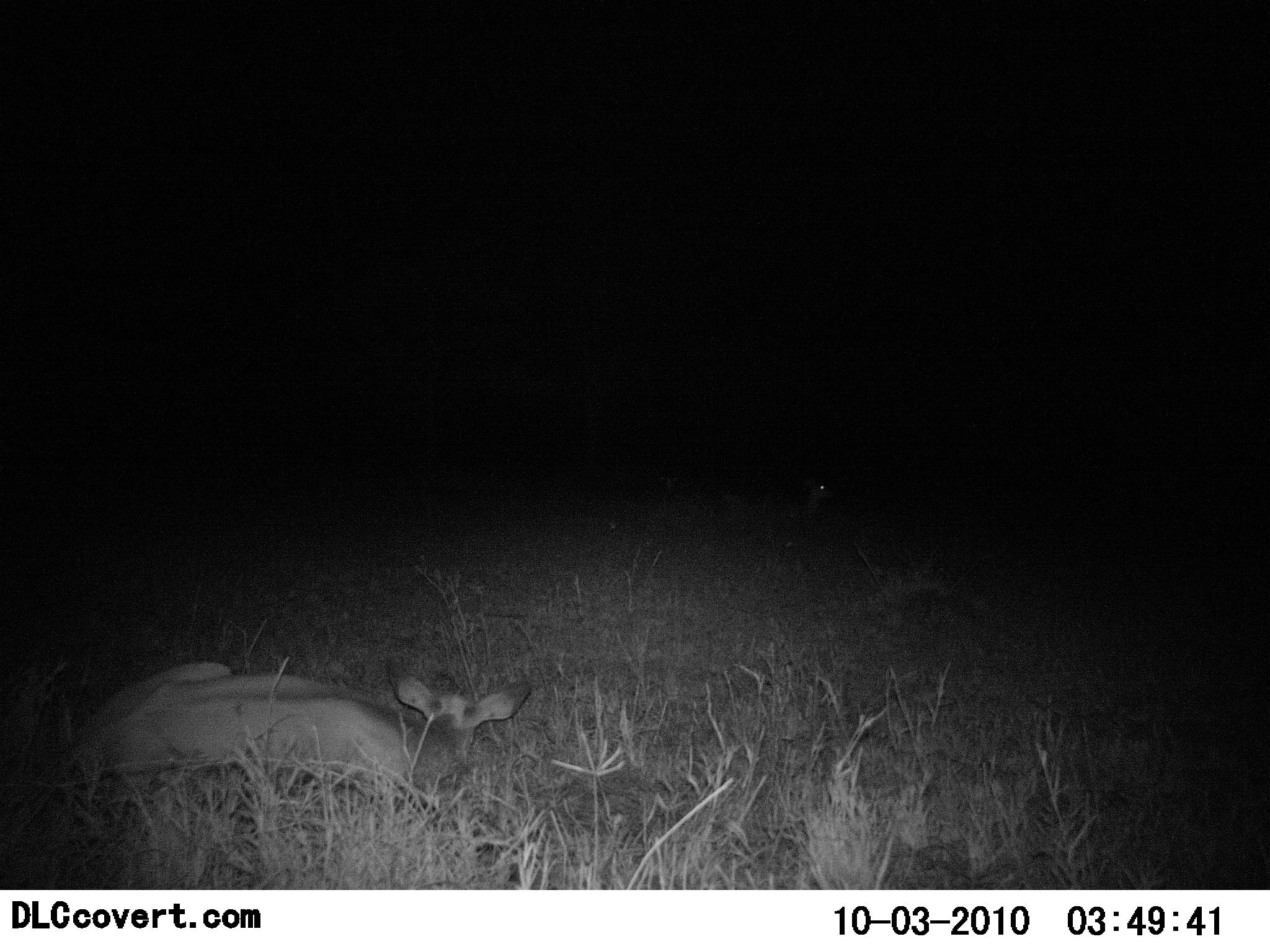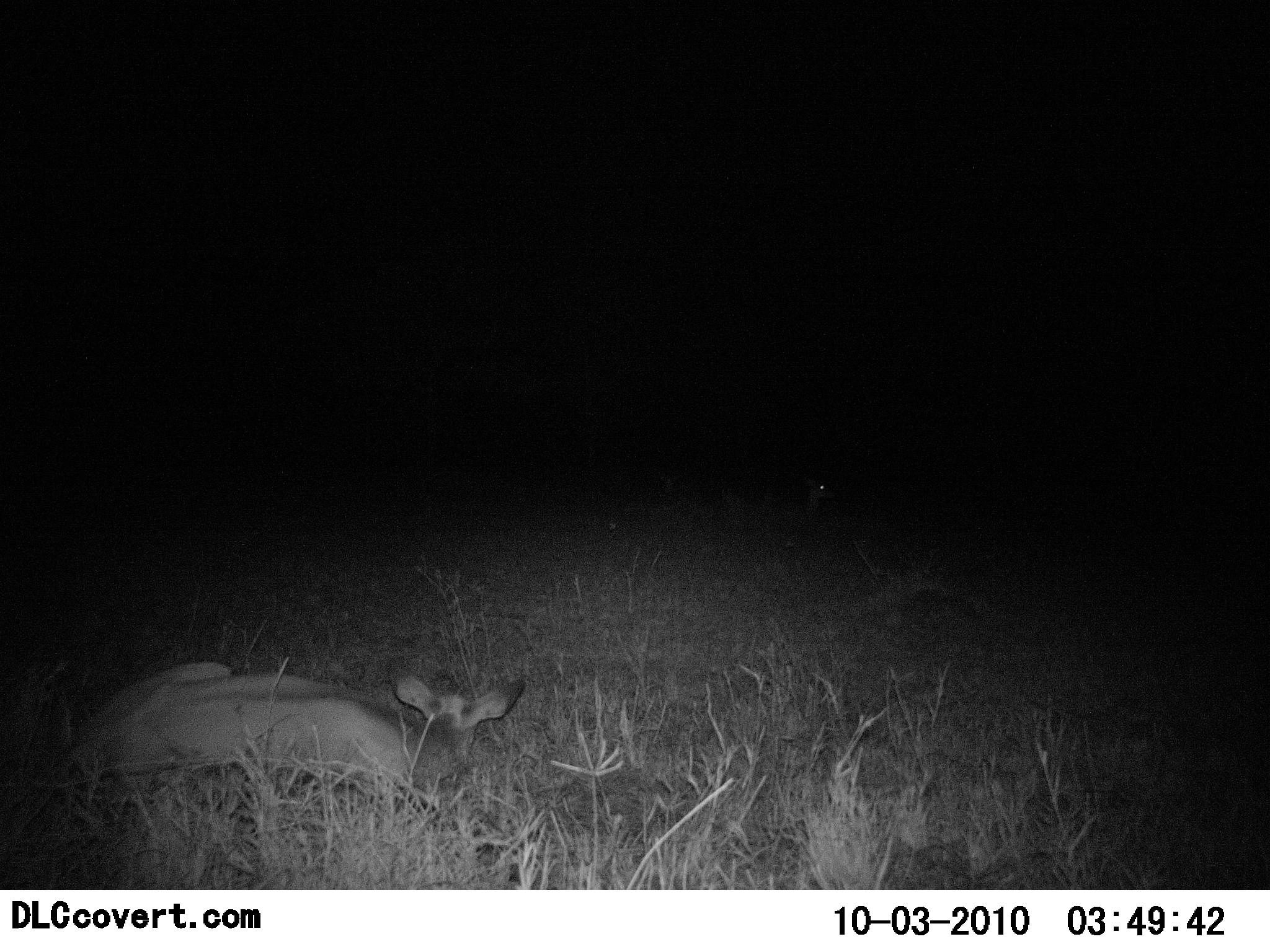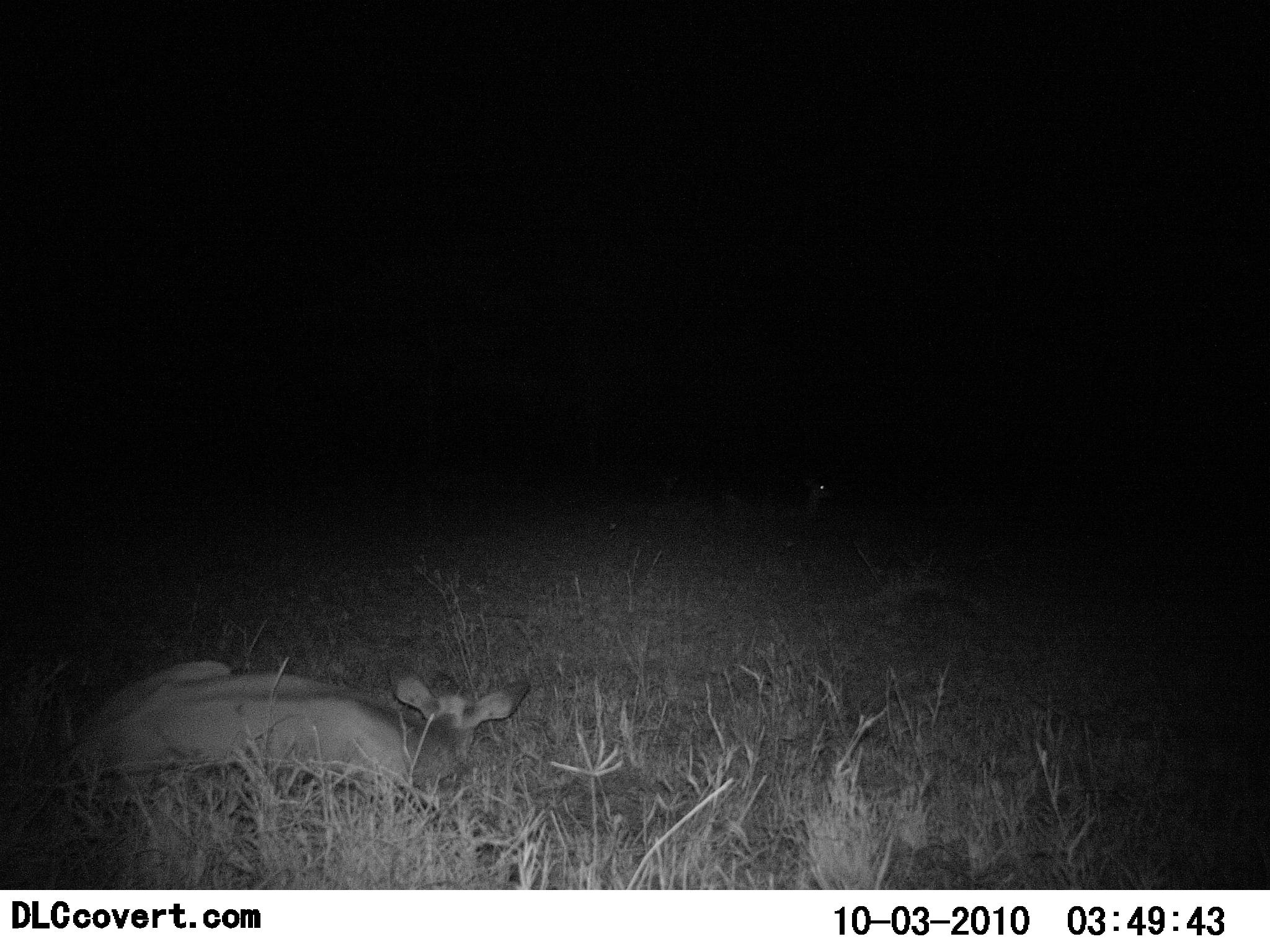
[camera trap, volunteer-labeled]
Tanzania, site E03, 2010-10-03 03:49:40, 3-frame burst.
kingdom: Animalia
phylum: Chordata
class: Mammalia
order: Artiodactyla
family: Bovidae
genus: Redunca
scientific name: Redunca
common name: reedbuck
Reedbuck (Redunca), count 1. Behavior (volunteer vote fractions): standing 0%, resting 100%, moving 0%, interacting 0%. Young present (vote fraction): 0%. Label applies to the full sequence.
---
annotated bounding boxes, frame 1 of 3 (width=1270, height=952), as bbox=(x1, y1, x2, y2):
animal: bbox=(74, 660, 537, 868); bbox=(766, 474, 836, 523)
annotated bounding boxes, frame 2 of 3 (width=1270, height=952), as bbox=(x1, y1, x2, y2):
animal: bbox=(64, 660, 526, 838); bbox=(776, 474, 838, 522)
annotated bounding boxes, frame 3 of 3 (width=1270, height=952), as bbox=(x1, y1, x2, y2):
animal: bbox=(83, 657, 532, 840); bbox=(756, 475, 838, 518)